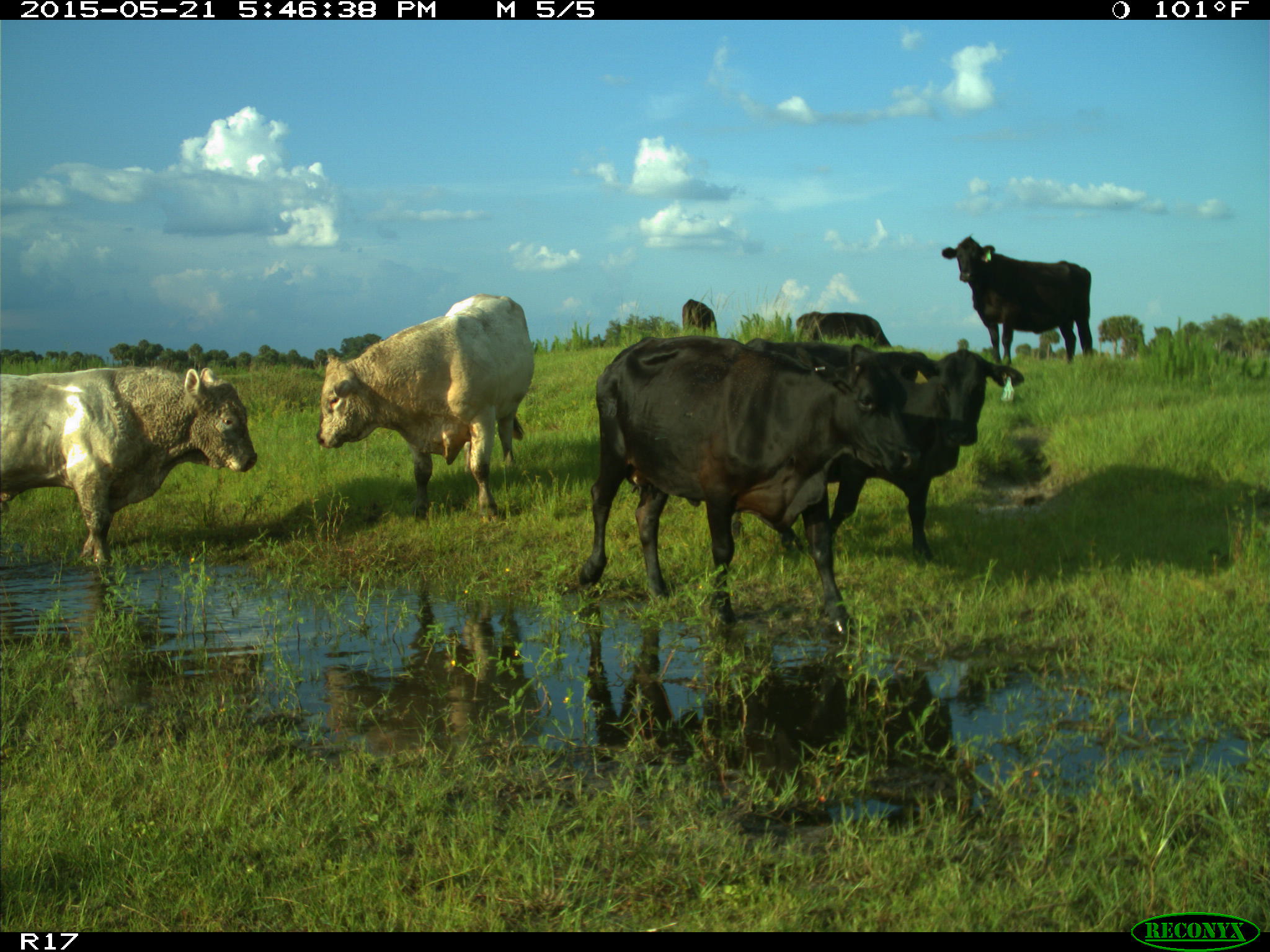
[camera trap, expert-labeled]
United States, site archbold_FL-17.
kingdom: Animalia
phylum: Chordata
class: Mammalia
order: Artiodactyla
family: Bovidae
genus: Bos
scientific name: Bos taurus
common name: domestic cow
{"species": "Bos taurus (domestic cow)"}